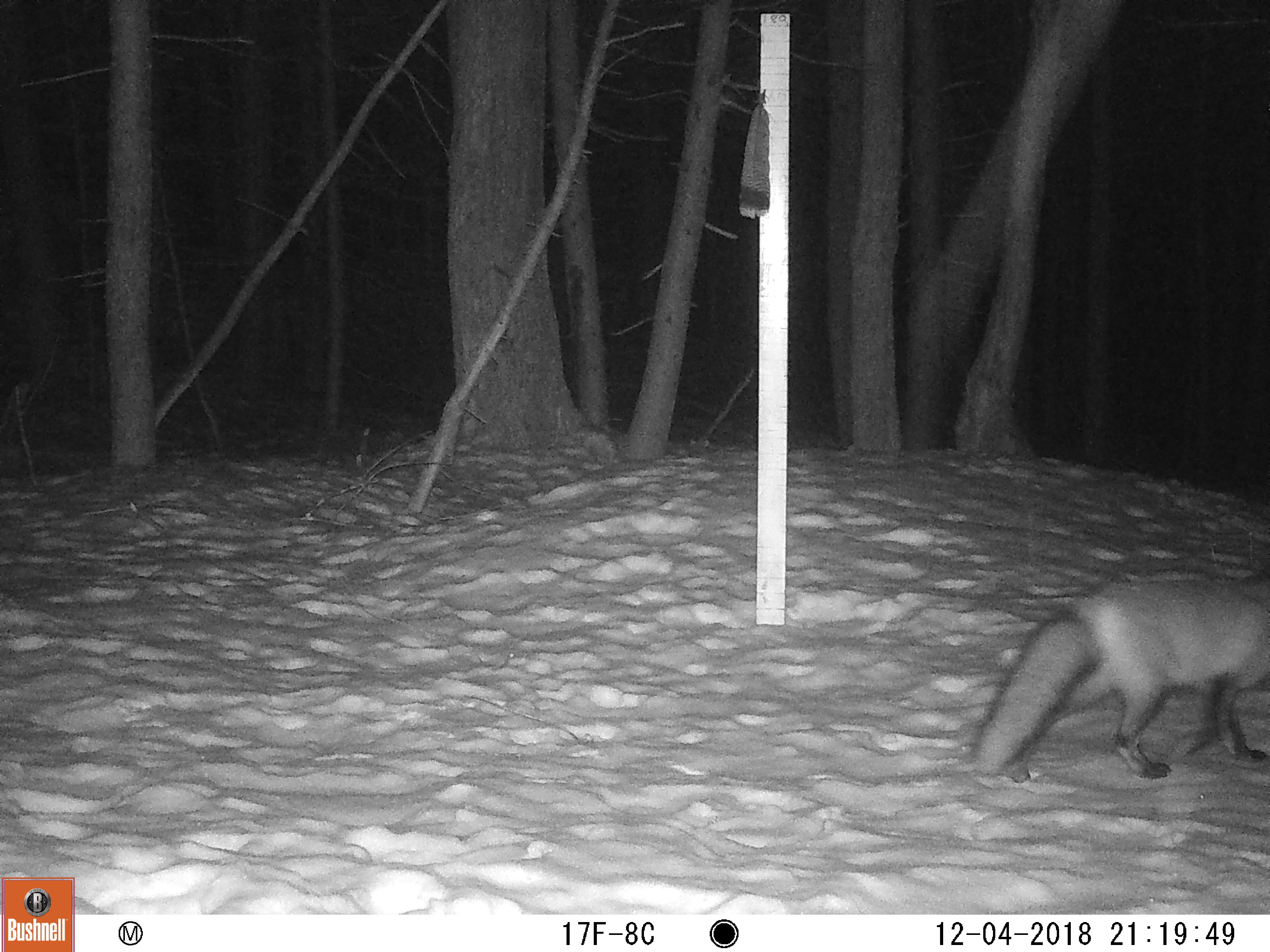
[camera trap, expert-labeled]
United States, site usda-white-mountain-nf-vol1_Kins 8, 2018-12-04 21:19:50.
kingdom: Animalia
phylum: Chordata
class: Mammalia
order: Carnivora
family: Canidae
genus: Vulpes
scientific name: Vulpes vulpes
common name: red fox